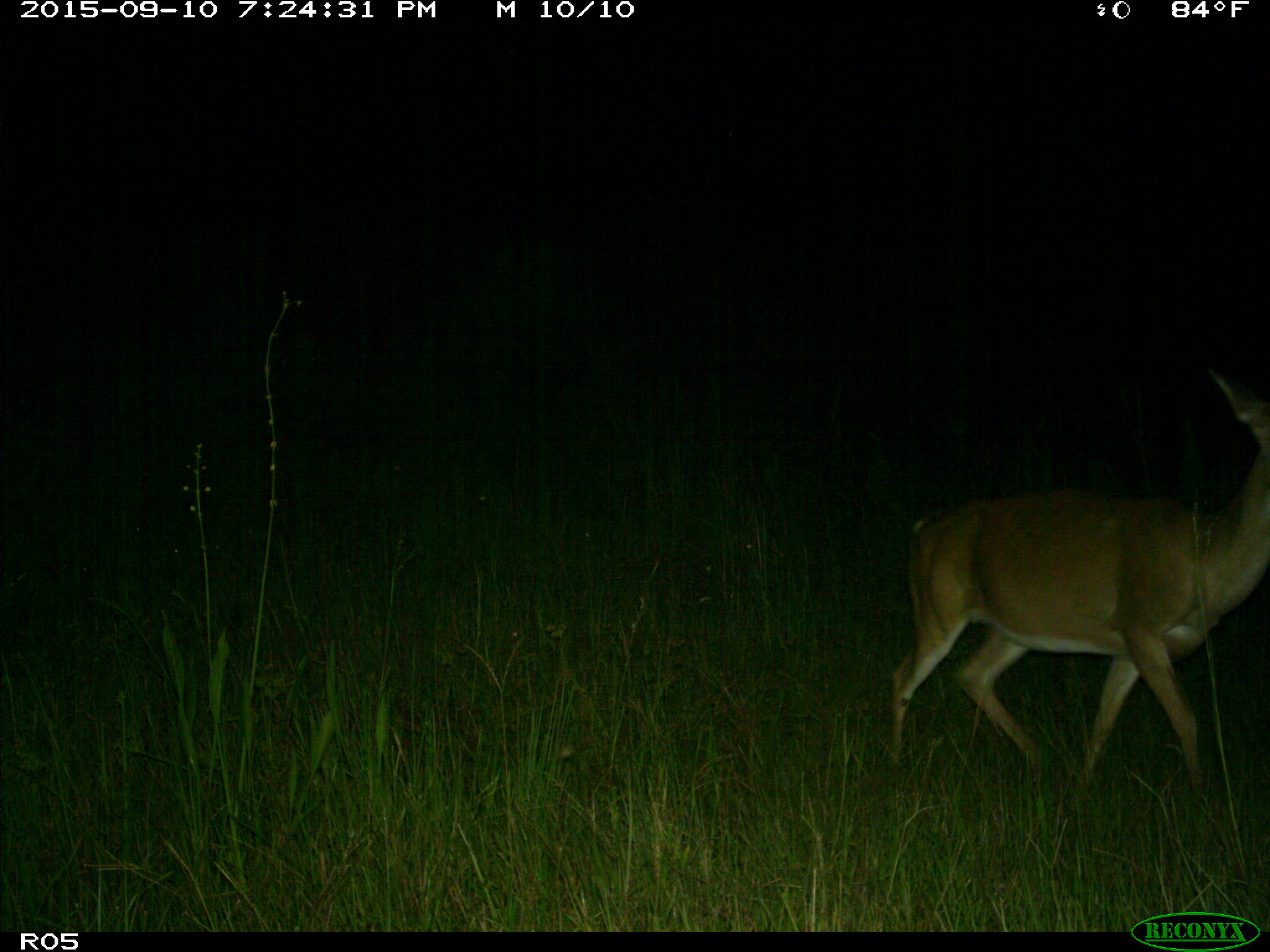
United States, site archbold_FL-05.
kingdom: Animalia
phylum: Chordata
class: Mammalia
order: Artiodactyla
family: Cervidae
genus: Odocoileus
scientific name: Odocoileus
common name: deer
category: unidentified deer